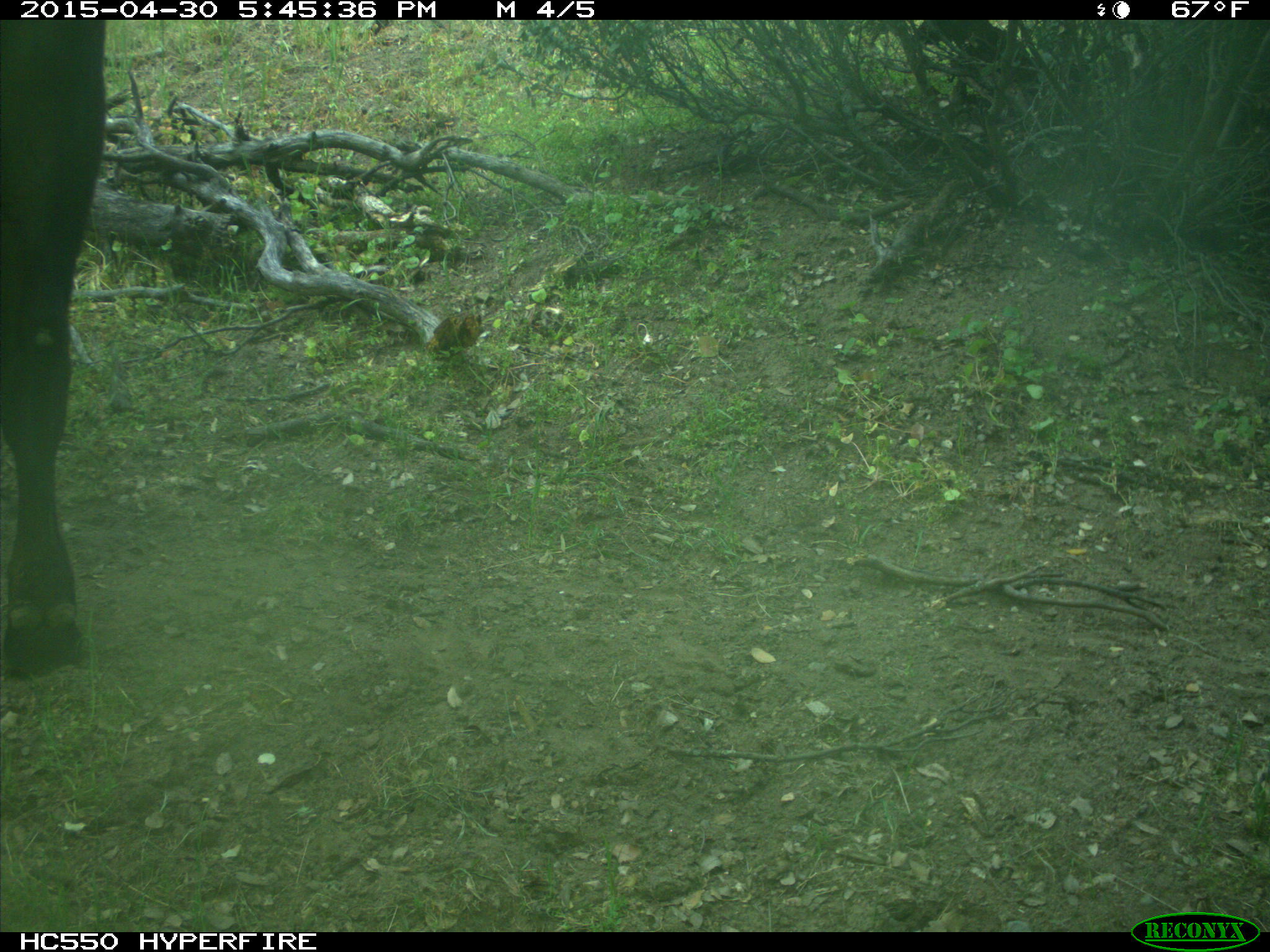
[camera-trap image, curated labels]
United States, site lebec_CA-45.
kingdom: Animalia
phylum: Chordata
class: Mammalia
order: Artiodactyla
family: Bovidae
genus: Bos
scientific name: Bos taurus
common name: domestic cow